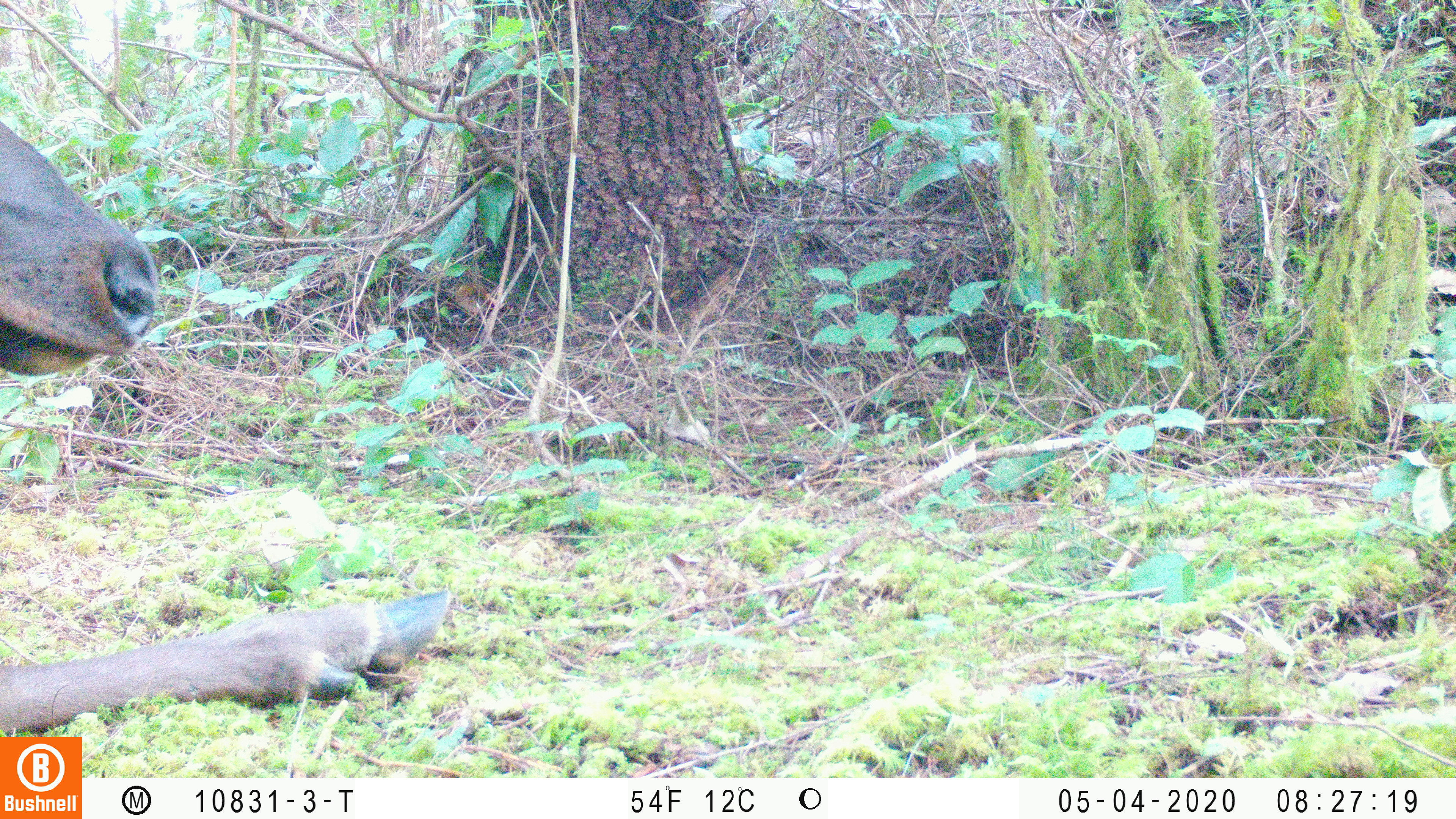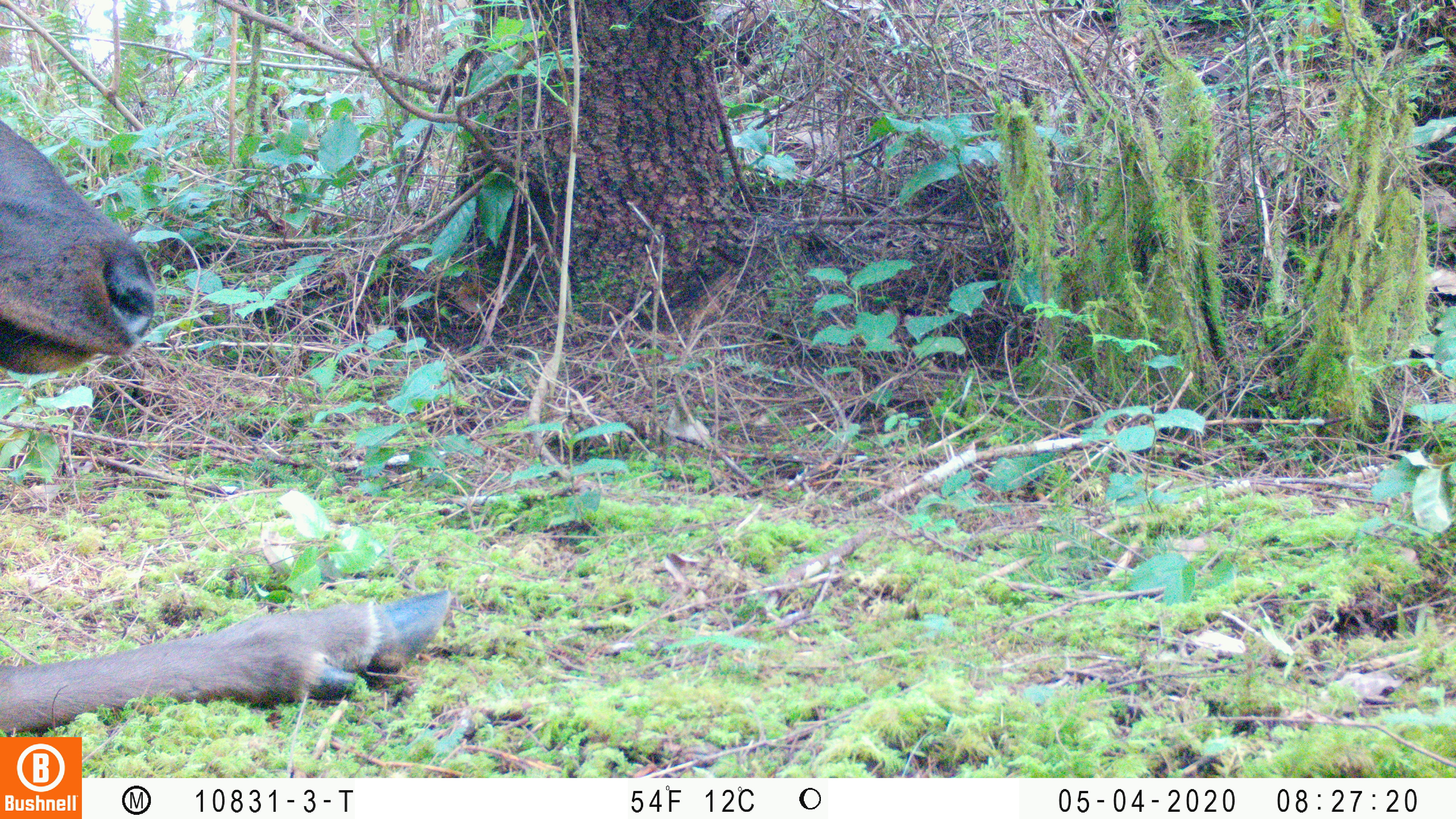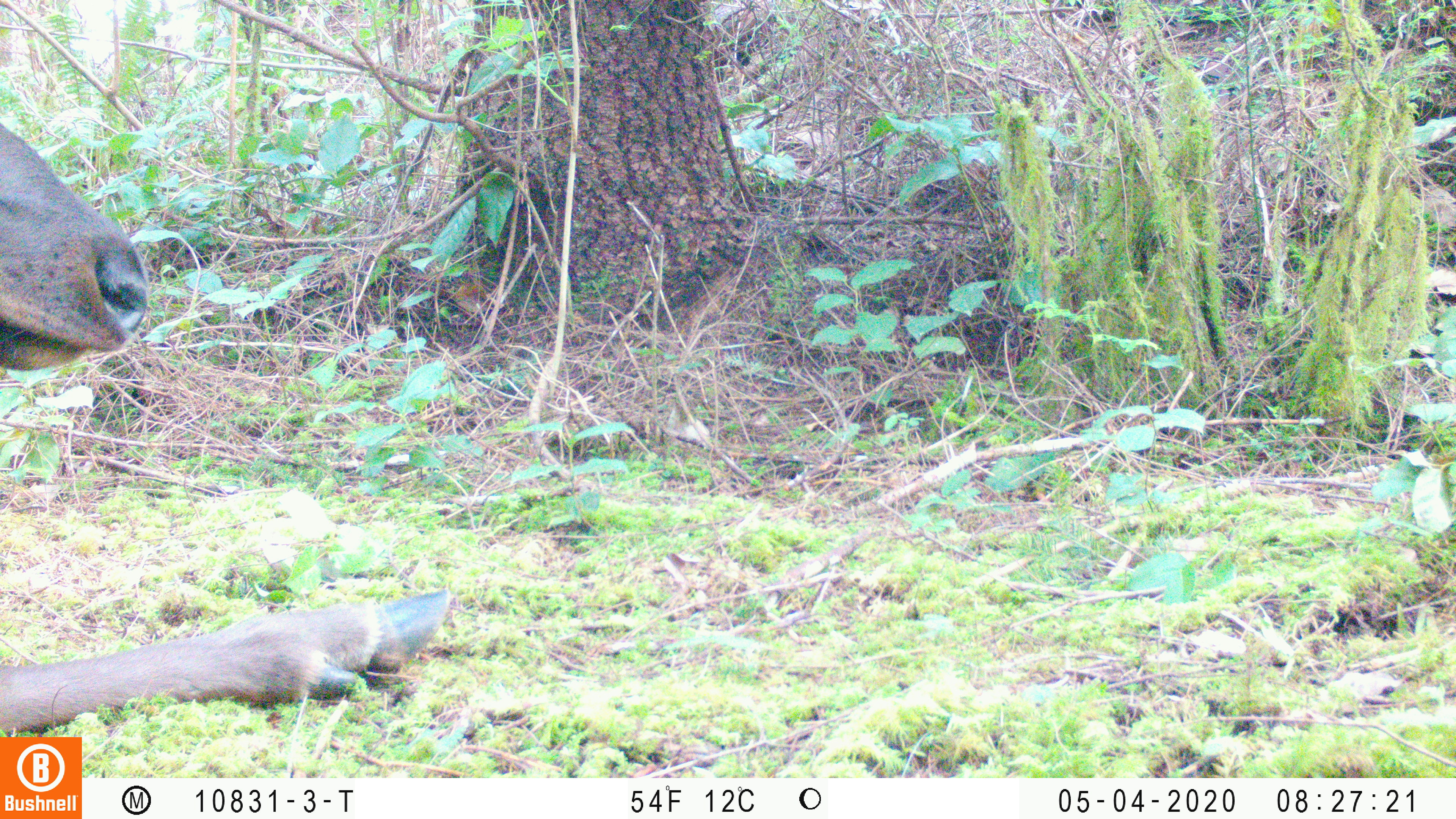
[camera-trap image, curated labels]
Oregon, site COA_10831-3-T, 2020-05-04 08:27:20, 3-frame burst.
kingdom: Animalia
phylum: Chordata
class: Mammalia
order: Artiodactyla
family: Cervidae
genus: Cervus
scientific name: Cervus canadensis roosevelti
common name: roosevelt elk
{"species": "roosevelt elk (Cervus canadensis roosevelti)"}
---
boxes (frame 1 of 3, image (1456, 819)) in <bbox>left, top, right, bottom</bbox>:
roosevelt elk: <bbox>0, 118, 457, 728</bbox>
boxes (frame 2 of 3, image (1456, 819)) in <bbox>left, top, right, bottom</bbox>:
roosevelt elk: <bbox>0, 114, 452, 729</bbox>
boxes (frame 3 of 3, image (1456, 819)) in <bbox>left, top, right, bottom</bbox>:
roosevelt elk: <bbox>0, 124, 457, 730</bbox>